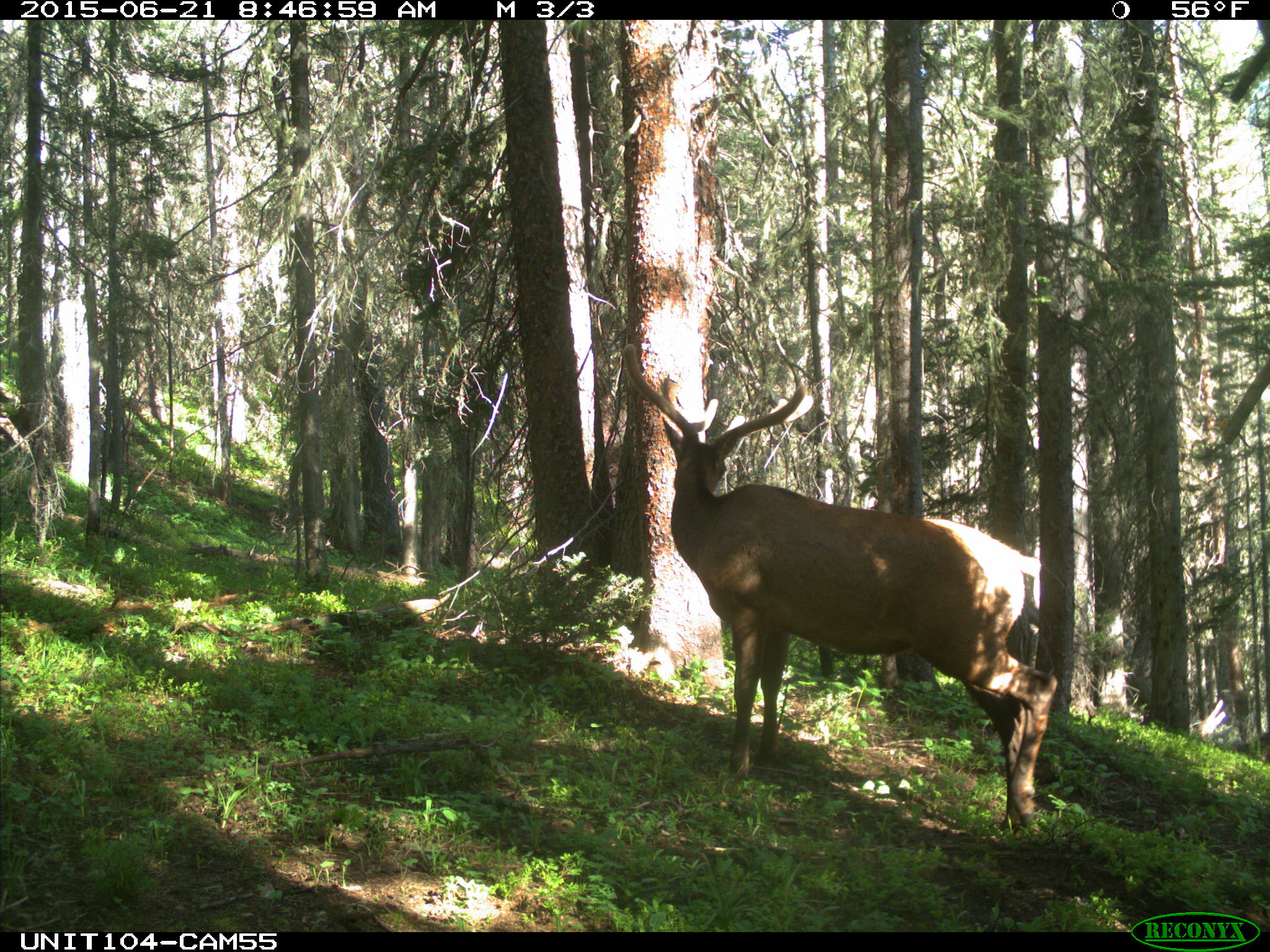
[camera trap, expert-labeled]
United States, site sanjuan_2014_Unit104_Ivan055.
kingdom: Animalia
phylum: Chordata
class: Mammalia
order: Artiodactyla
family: Cervidae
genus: Cervus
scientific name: Cervus elaphus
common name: red deer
Cervus elaphus (red deer).